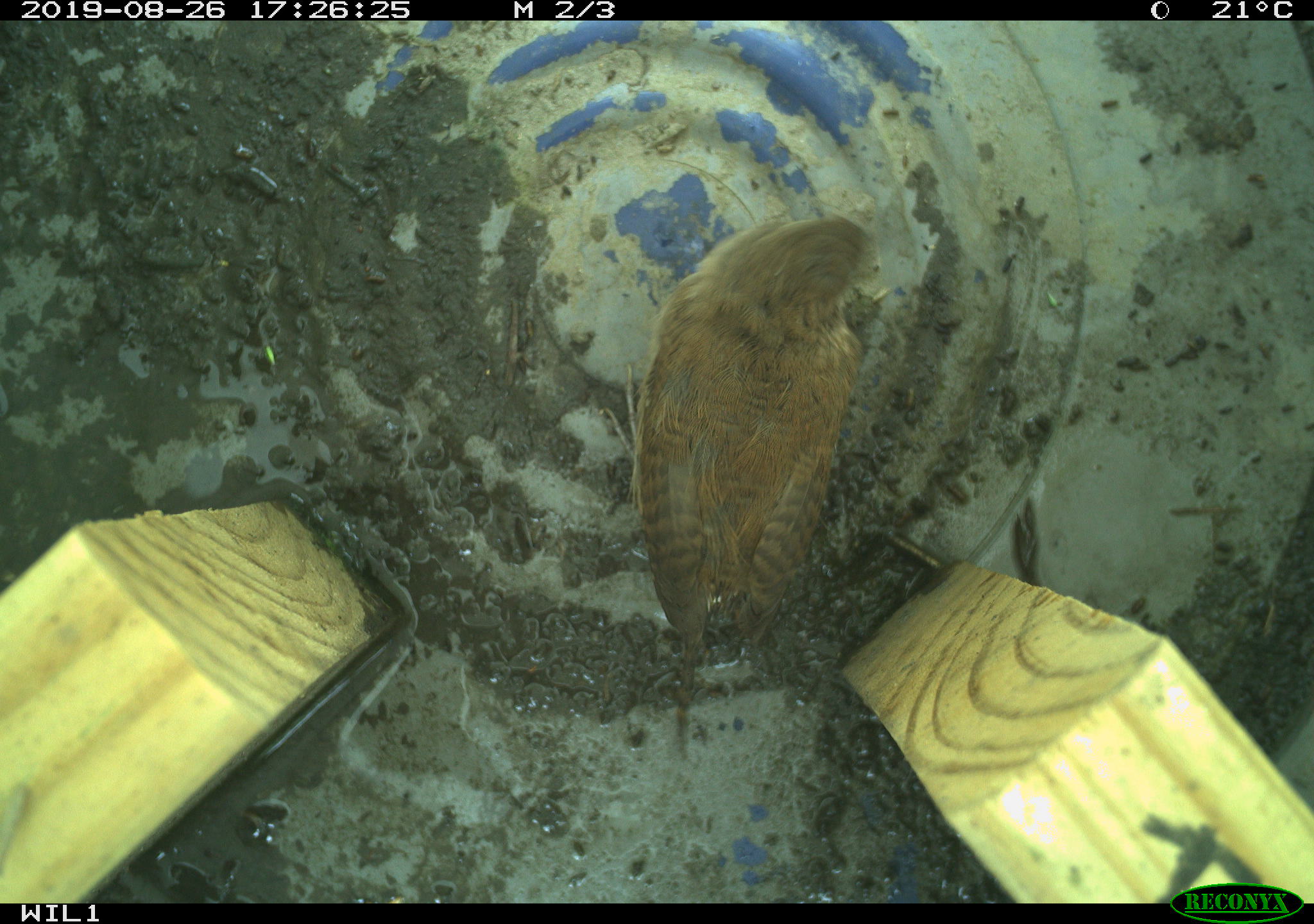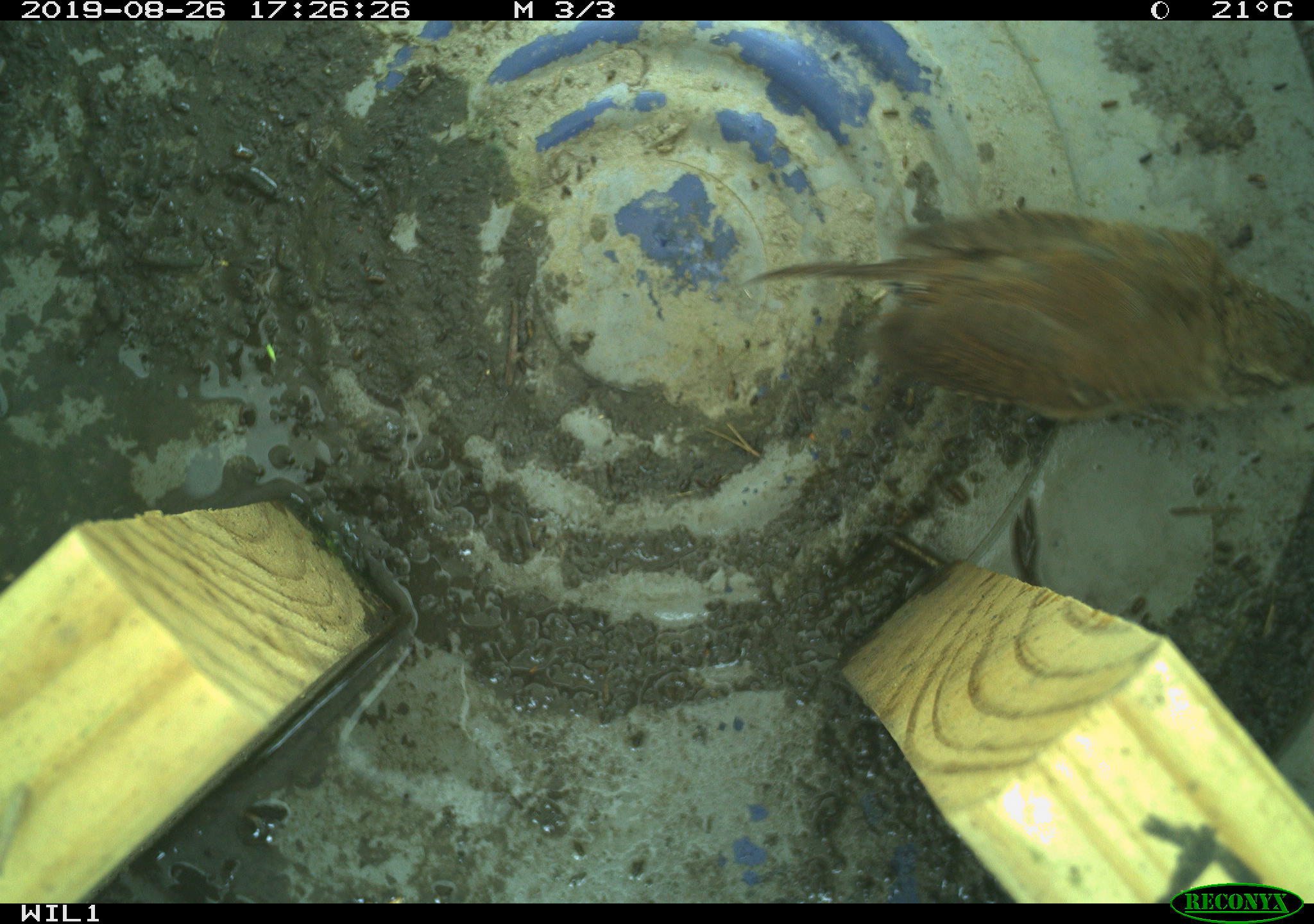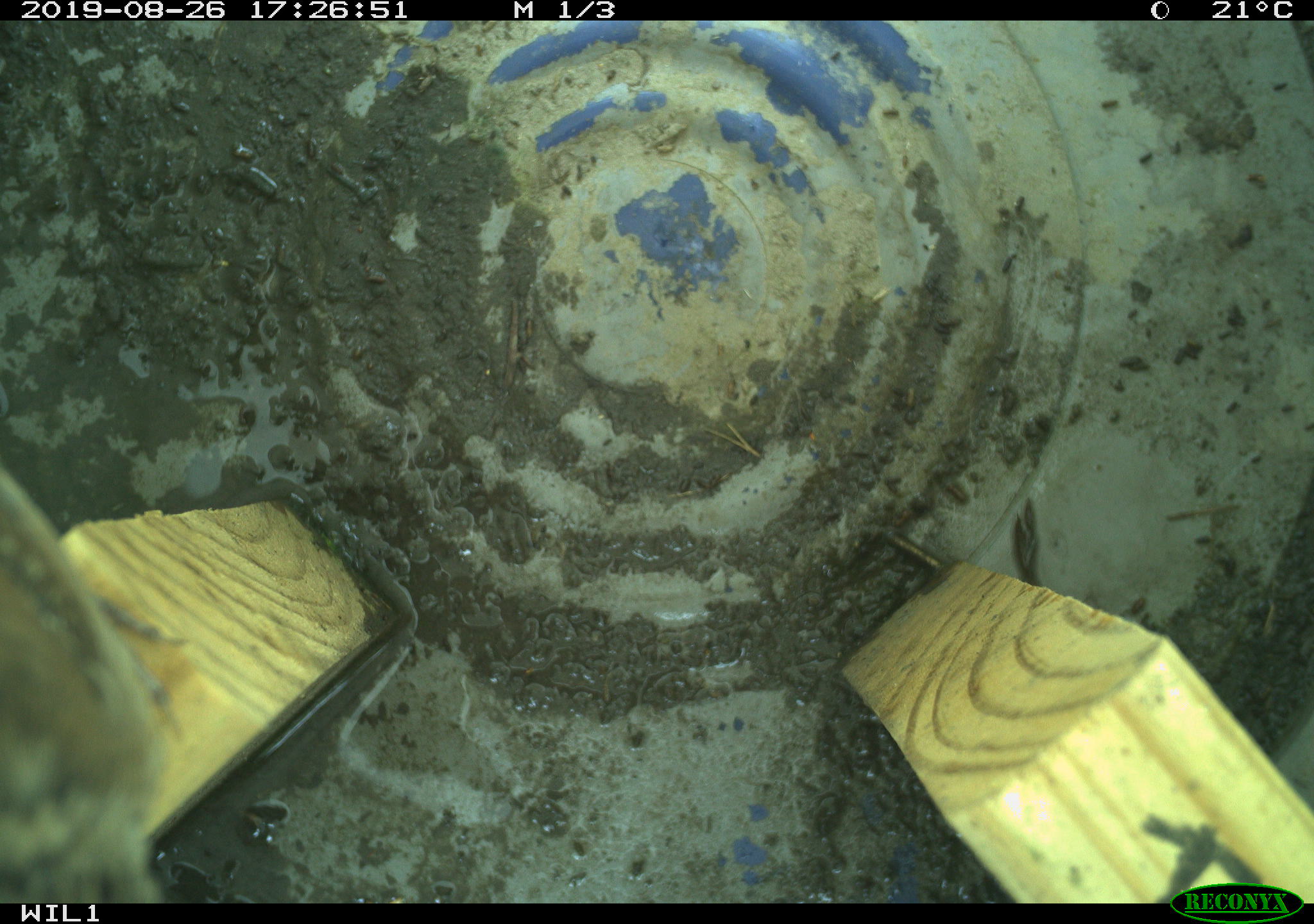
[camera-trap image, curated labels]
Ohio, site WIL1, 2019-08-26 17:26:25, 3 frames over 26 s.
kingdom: Animalia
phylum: Chordata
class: Aves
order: Passeriformes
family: Troglodytidae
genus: Troglodytes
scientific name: Troglodytes aedon aedon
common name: northern house wren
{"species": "northern house wren (Troglodytes aedon aedon)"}